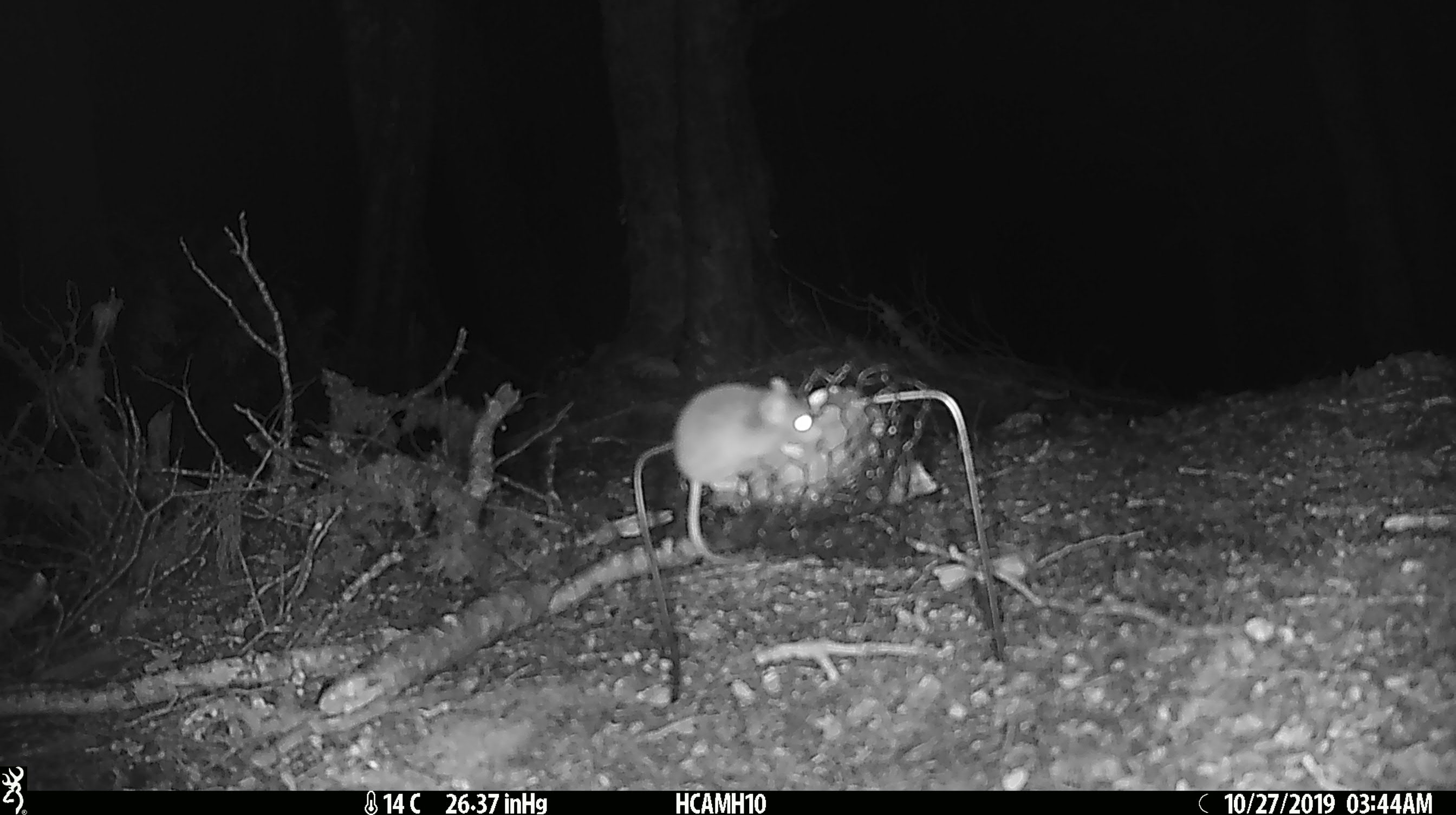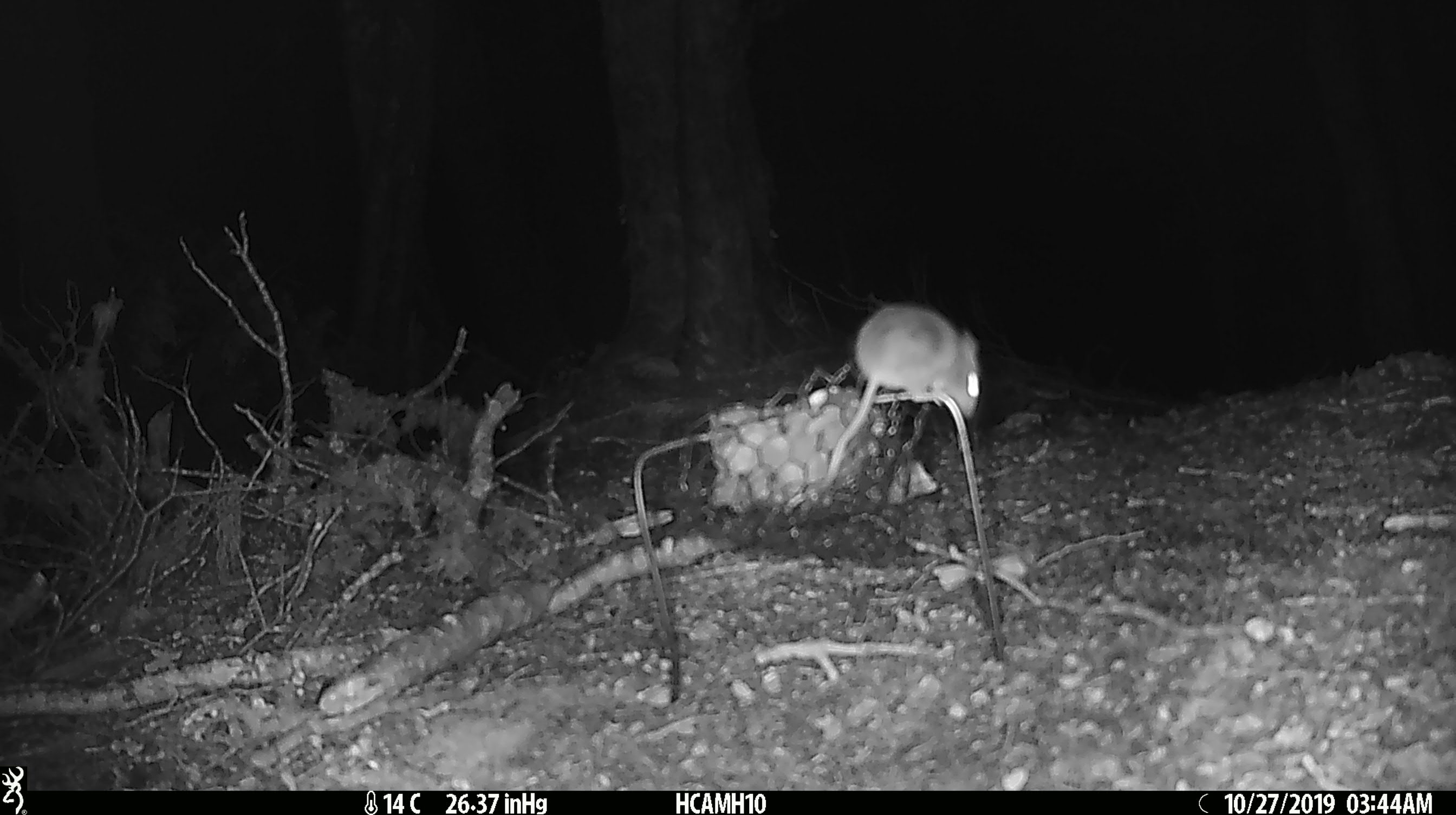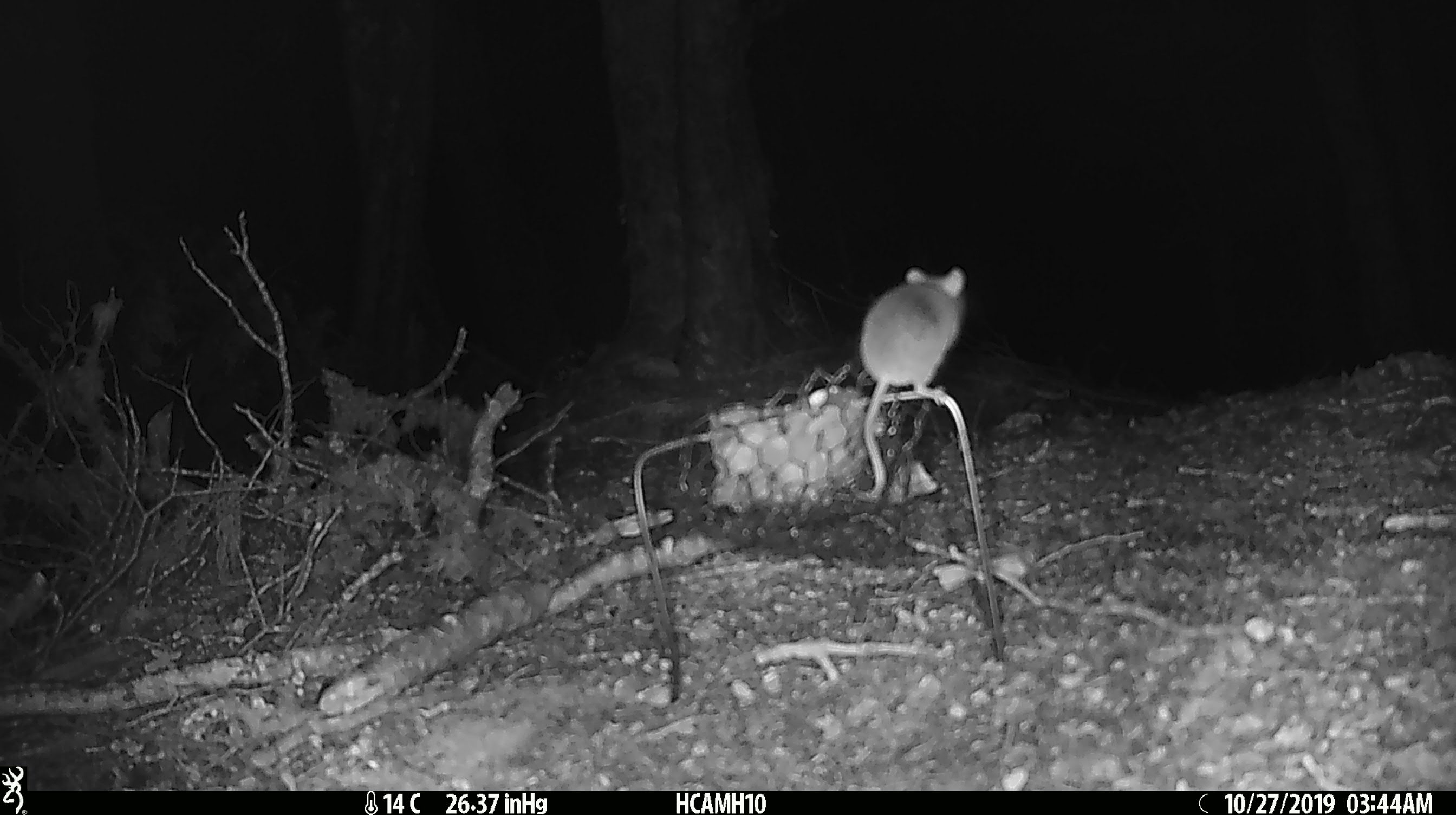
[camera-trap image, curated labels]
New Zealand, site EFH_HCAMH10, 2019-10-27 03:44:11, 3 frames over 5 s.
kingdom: Animalia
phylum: Chordata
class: Mammalia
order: Rodentia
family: Muridae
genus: Mus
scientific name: Mus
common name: mouse